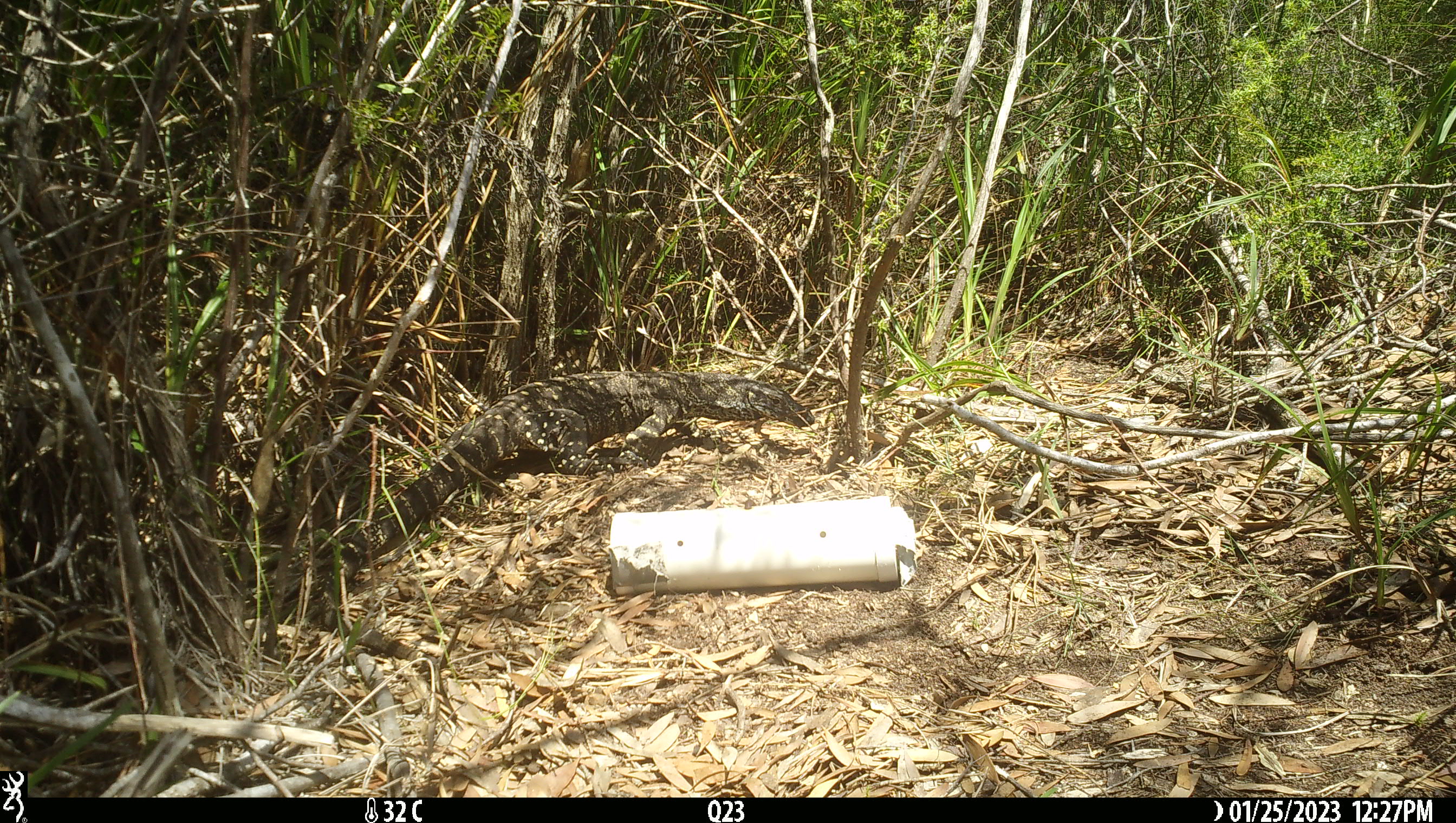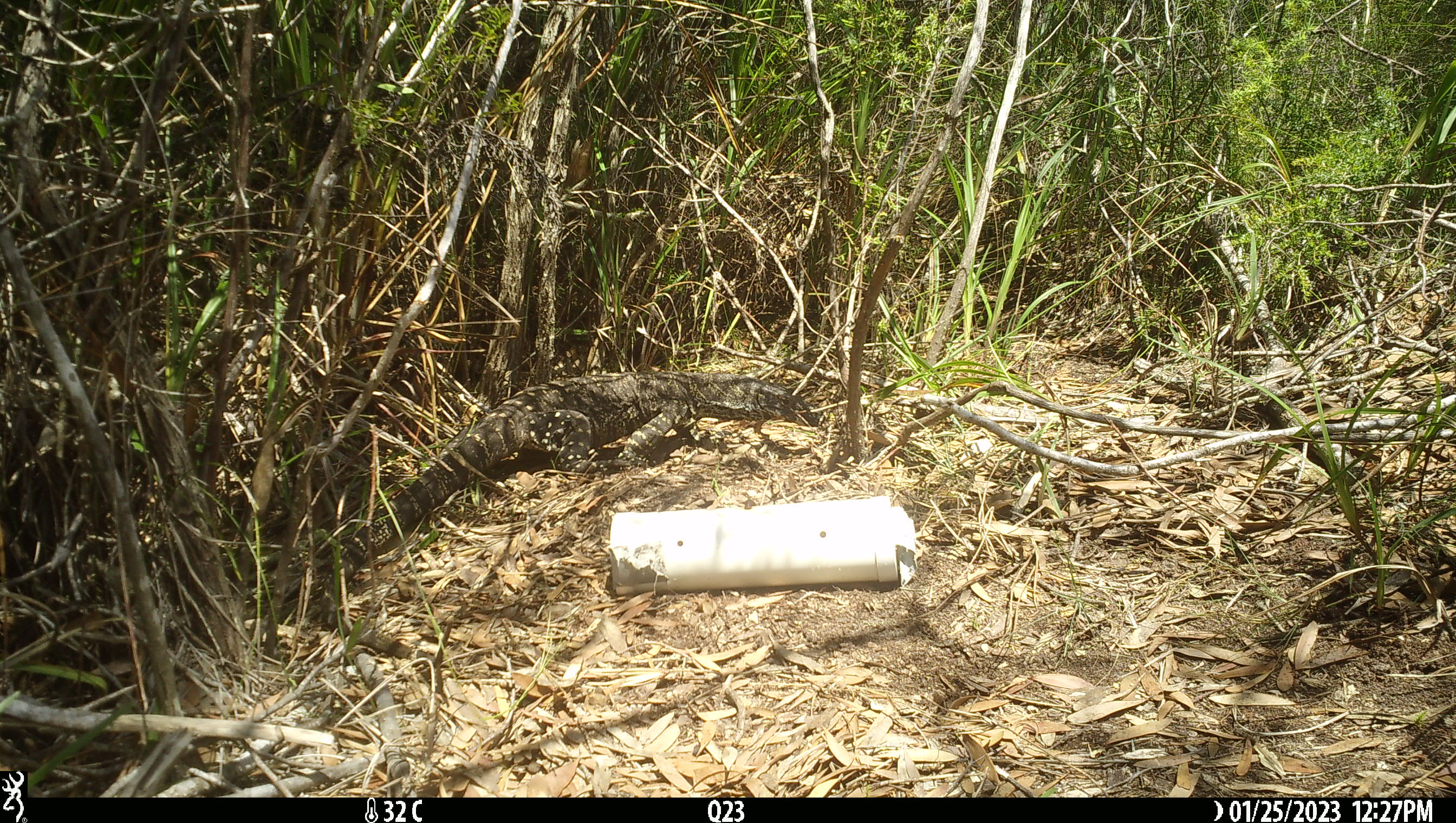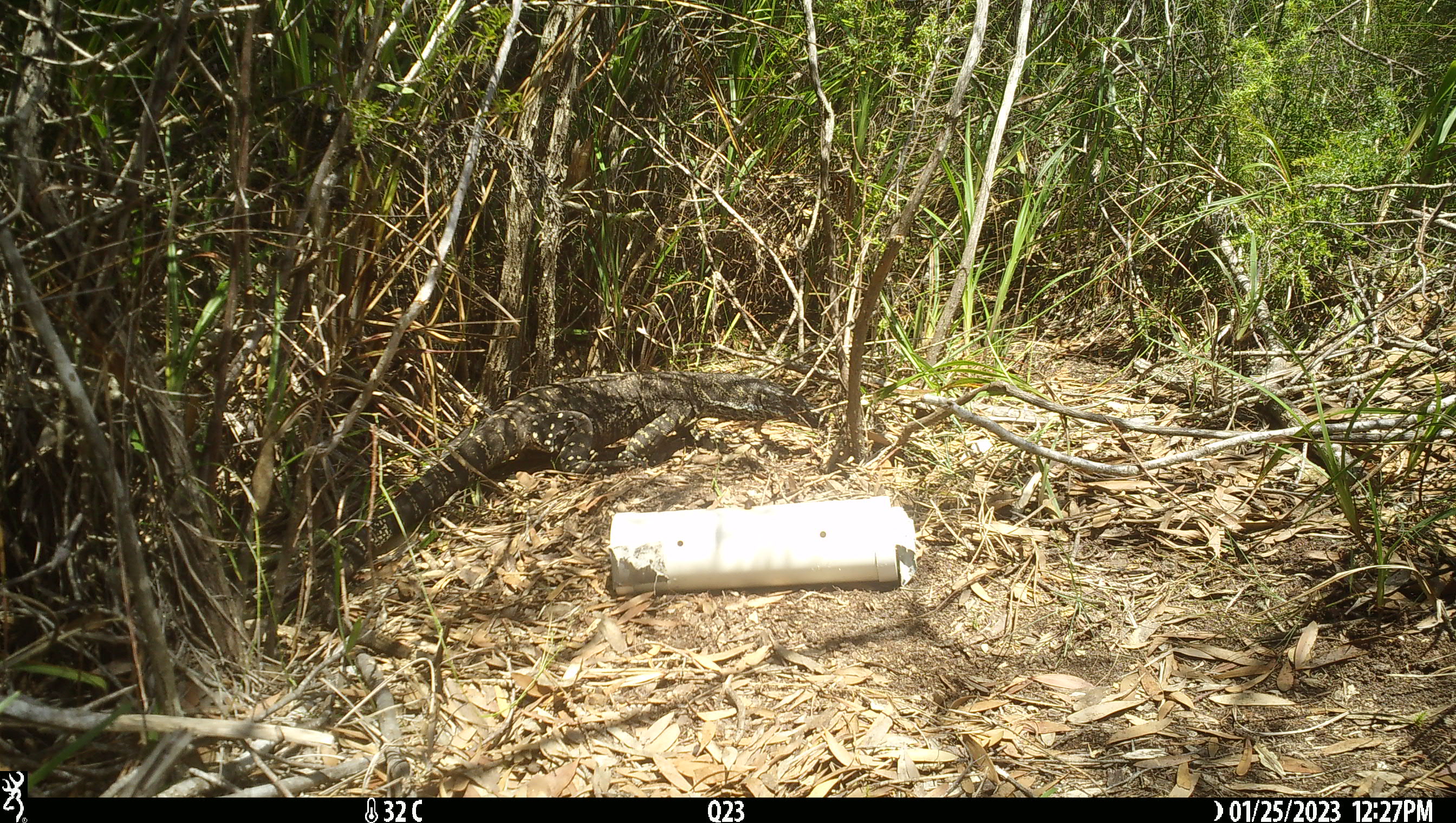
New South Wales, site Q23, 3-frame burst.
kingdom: Animalia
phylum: Chordata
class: Reptilia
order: Squamata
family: Varanidae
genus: Varanus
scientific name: Varanus varius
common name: lace monitor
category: goanna